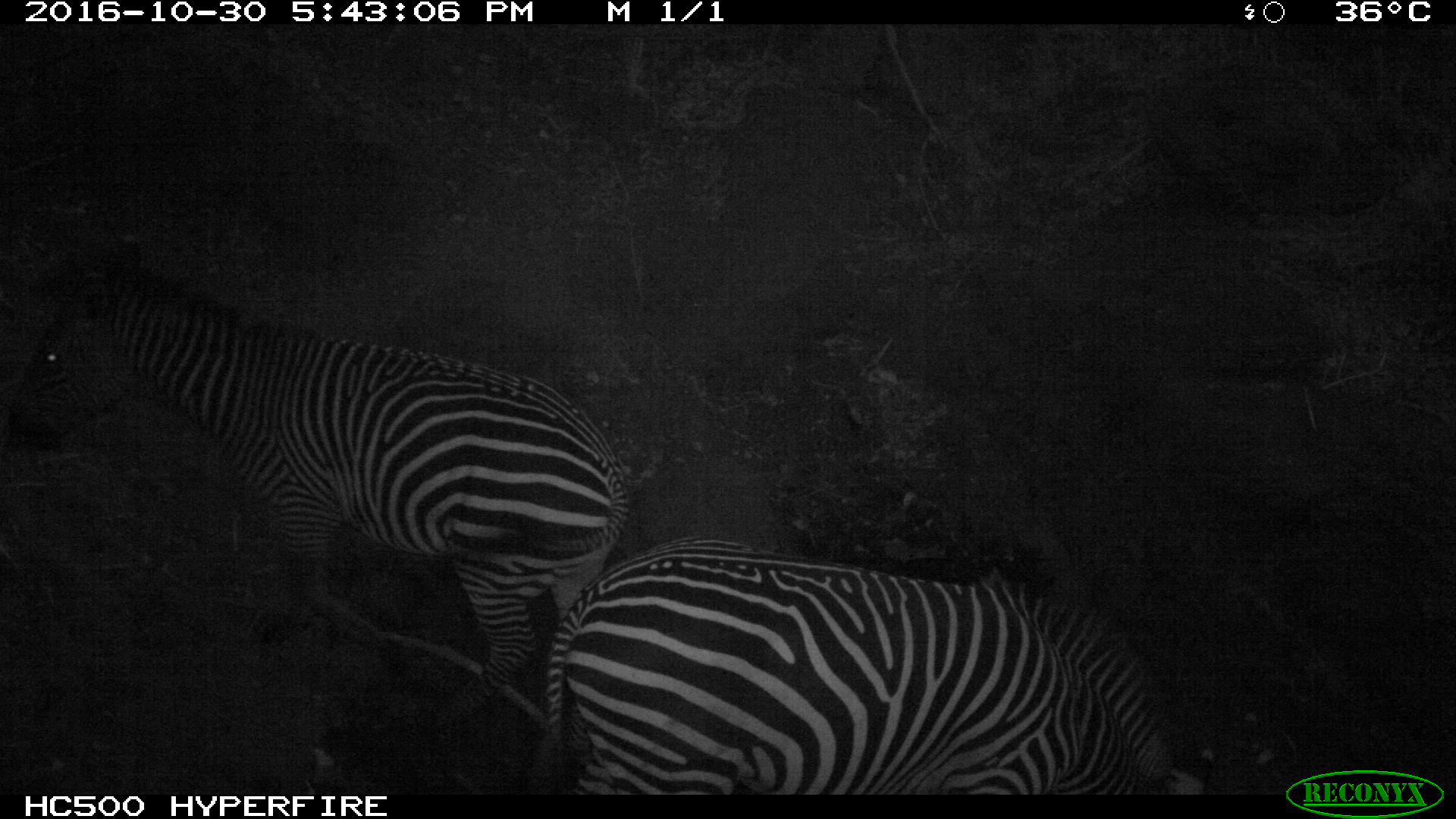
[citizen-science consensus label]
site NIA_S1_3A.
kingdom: Animalia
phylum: Chordata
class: Mammalia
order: Perissodactyla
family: Equidae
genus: Equus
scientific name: Equus quagga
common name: plains zebra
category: zebraplains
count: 2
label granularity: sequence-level